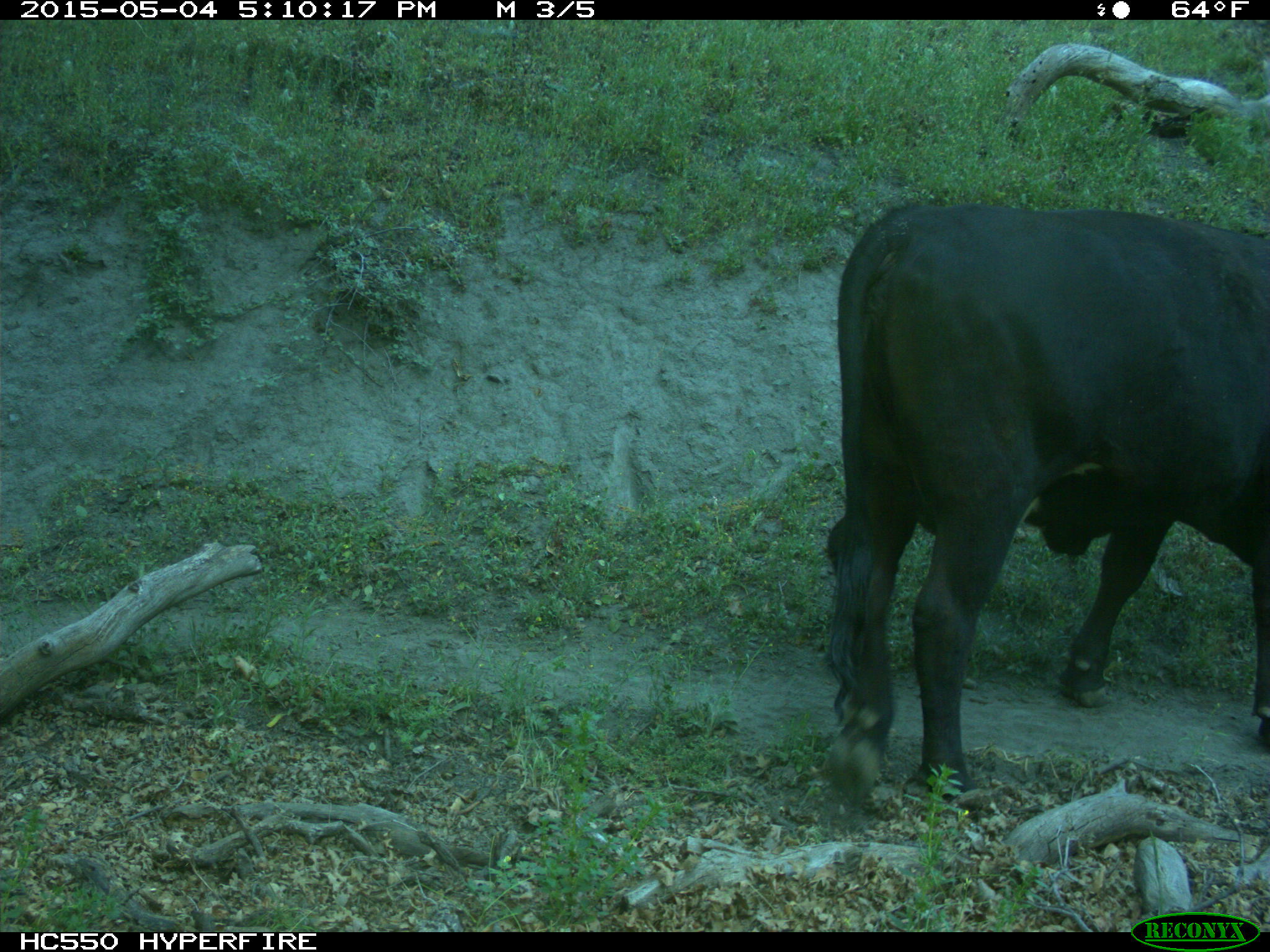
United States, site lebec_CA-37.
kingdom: Animalia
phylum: Chordata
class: Mammalia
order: Artiodactyla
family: Bovidae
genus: Bos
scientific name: Bos taurus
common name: domestic cow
Bos taurus (domestic cow).